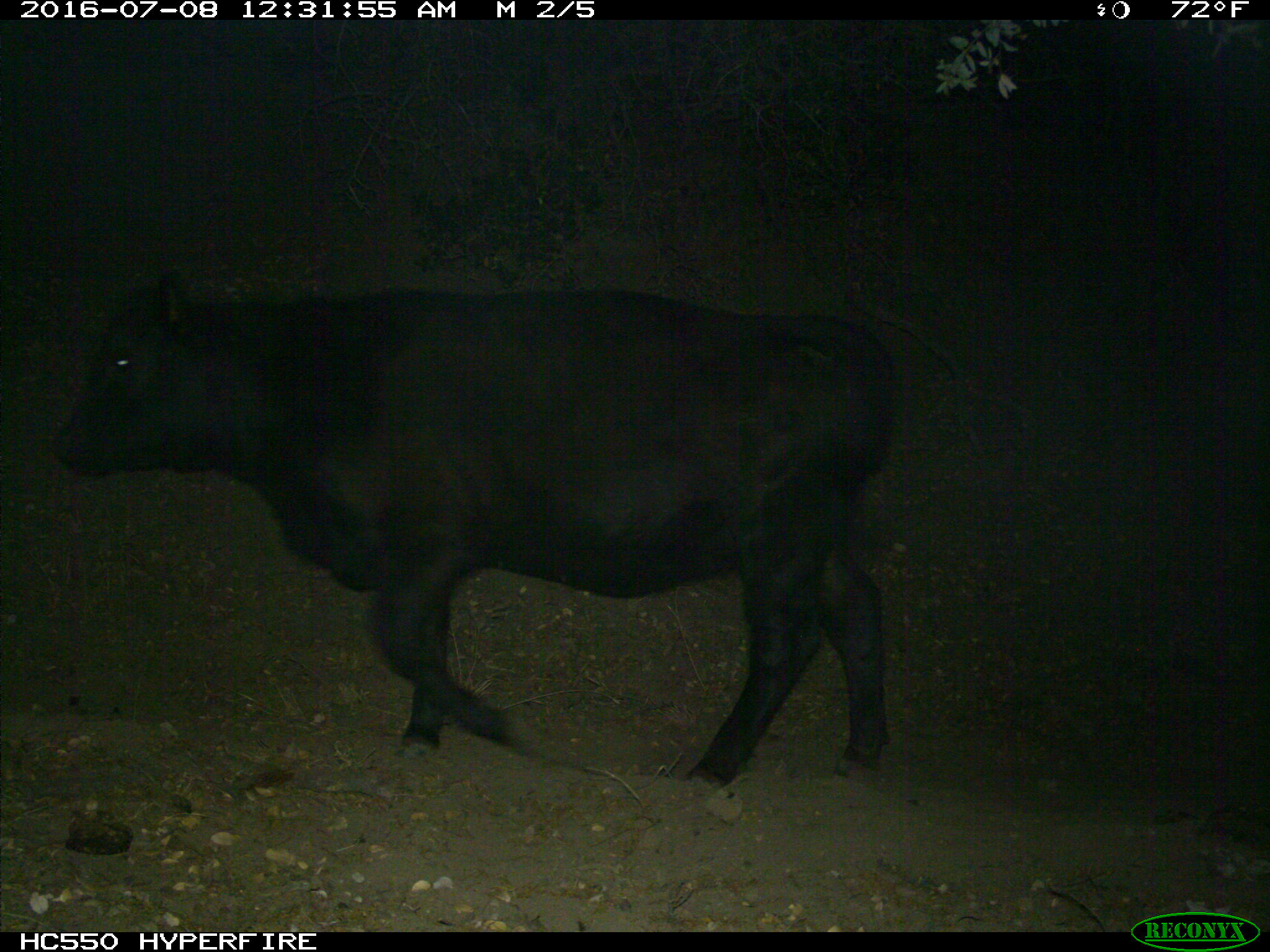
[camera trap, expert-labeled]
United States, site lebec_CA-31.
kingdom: Animalia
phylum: Chordata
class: Mammalia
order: Artiodactyla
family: Bovidae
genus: Bos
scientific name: Bos taurus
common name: domestic cow